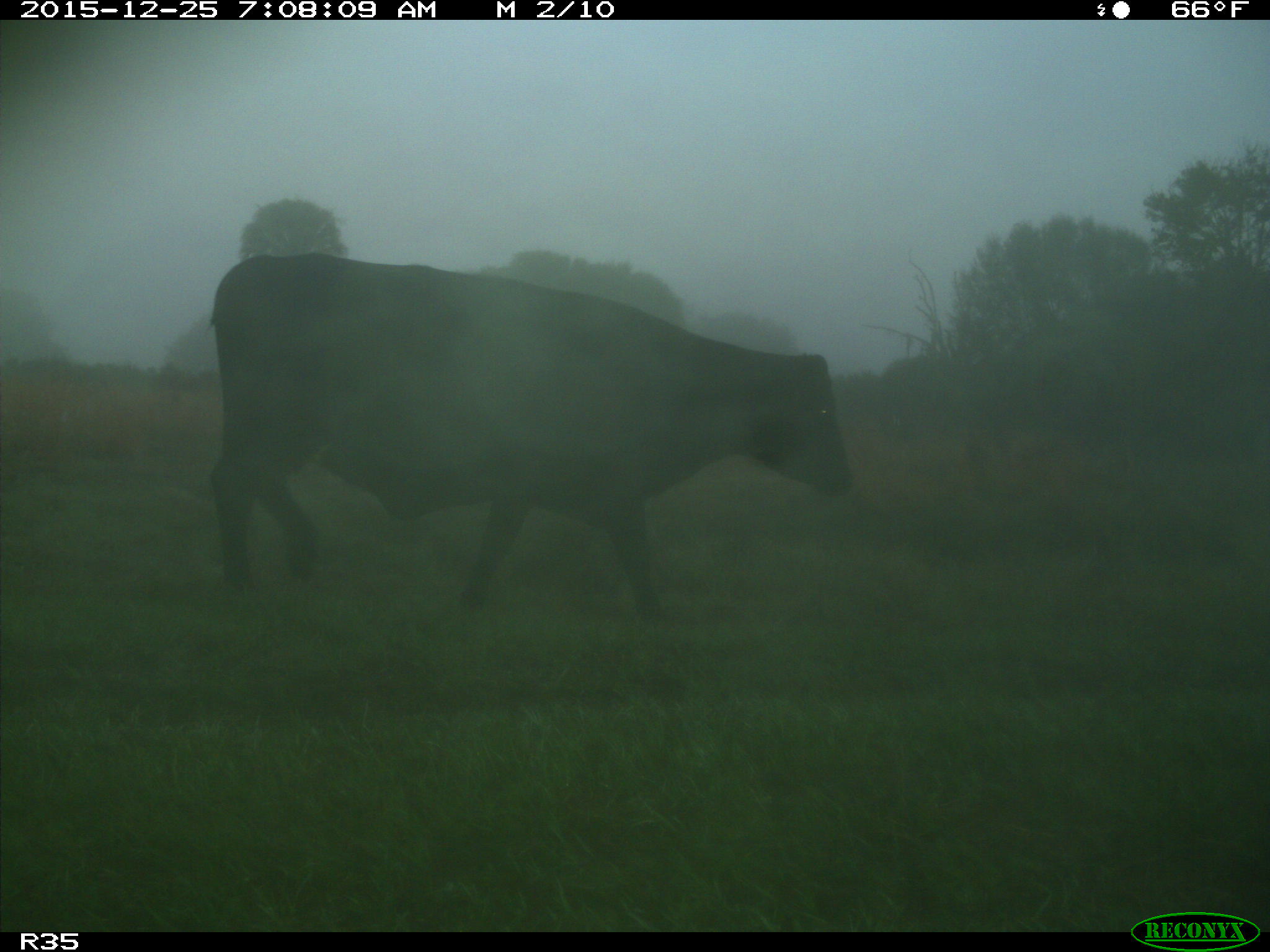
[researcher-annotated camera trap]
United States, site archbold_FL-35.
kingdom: Animalia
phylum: Chordata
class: Mammalia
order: Artiodactyla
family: Bovidae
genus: Bos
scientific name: Bos taurus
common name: domestic cow